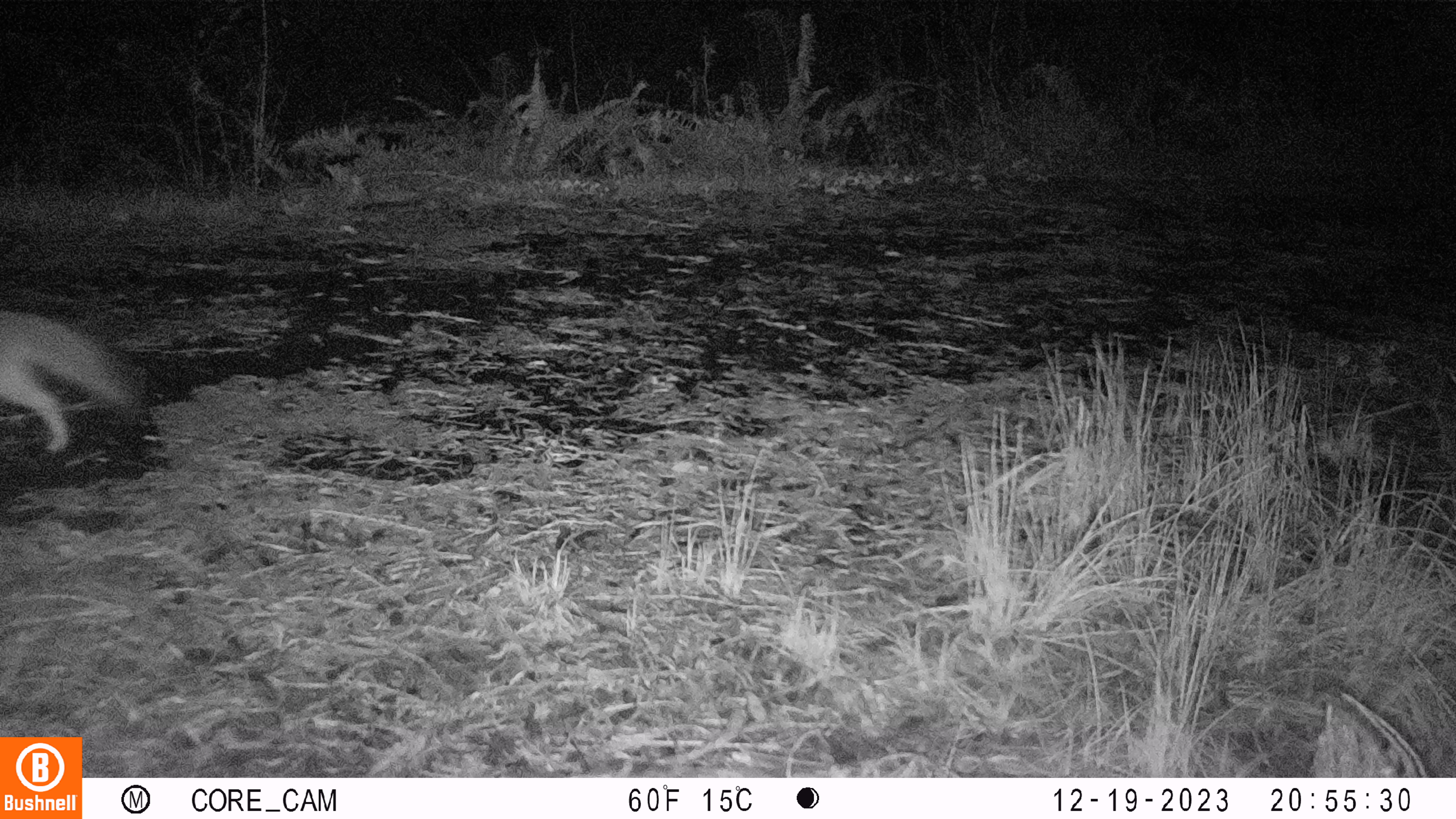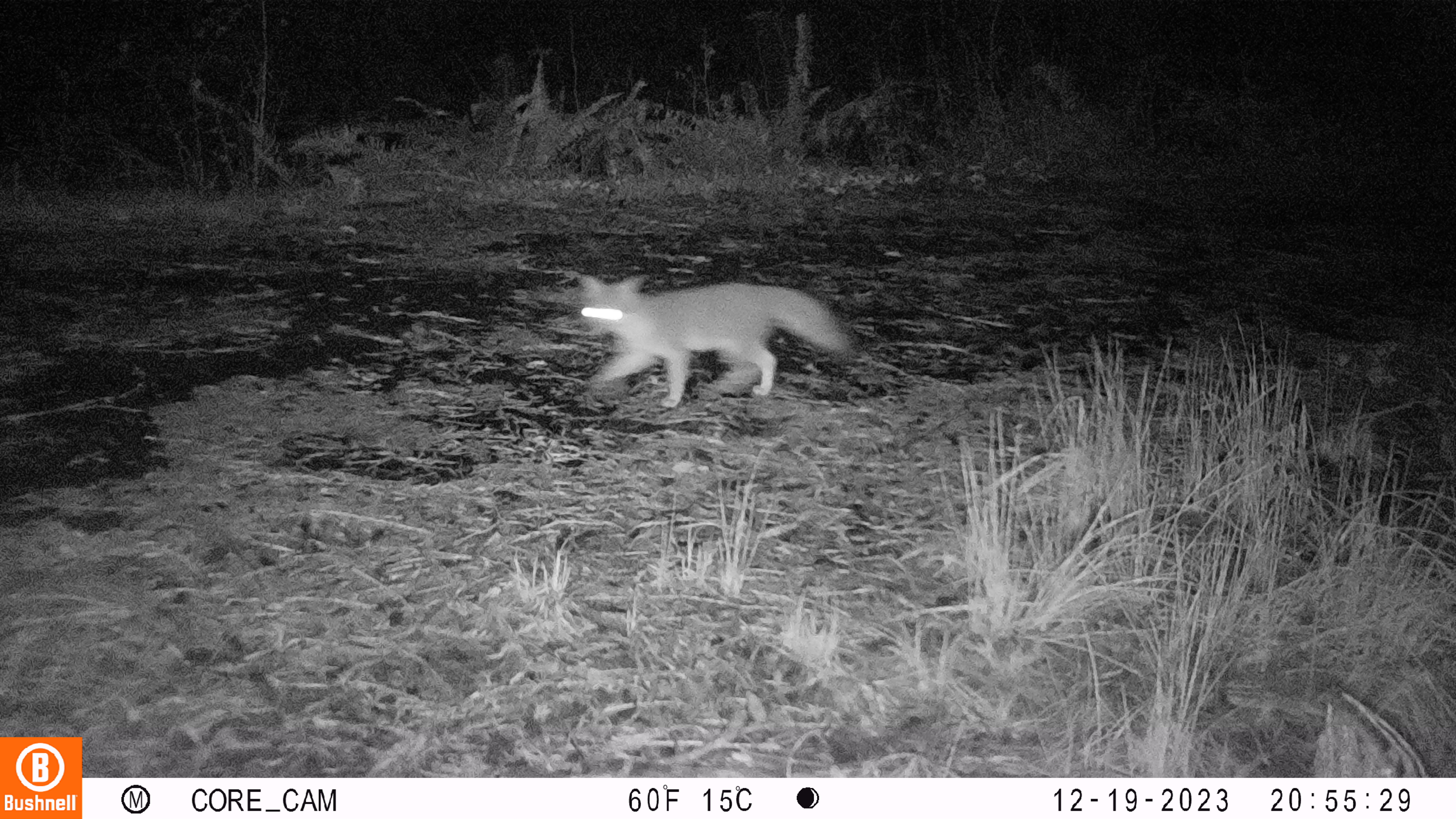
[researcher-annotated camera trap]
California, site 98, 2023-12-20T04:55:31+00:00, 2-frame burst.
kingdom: Animalia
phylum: Chordata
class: Mammalia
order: Carnivora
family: Canidae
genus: Urocyon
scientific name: Urocyon cinereoargenteus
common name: gray fox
Gray fox (Urocyon cinereoargenteus).